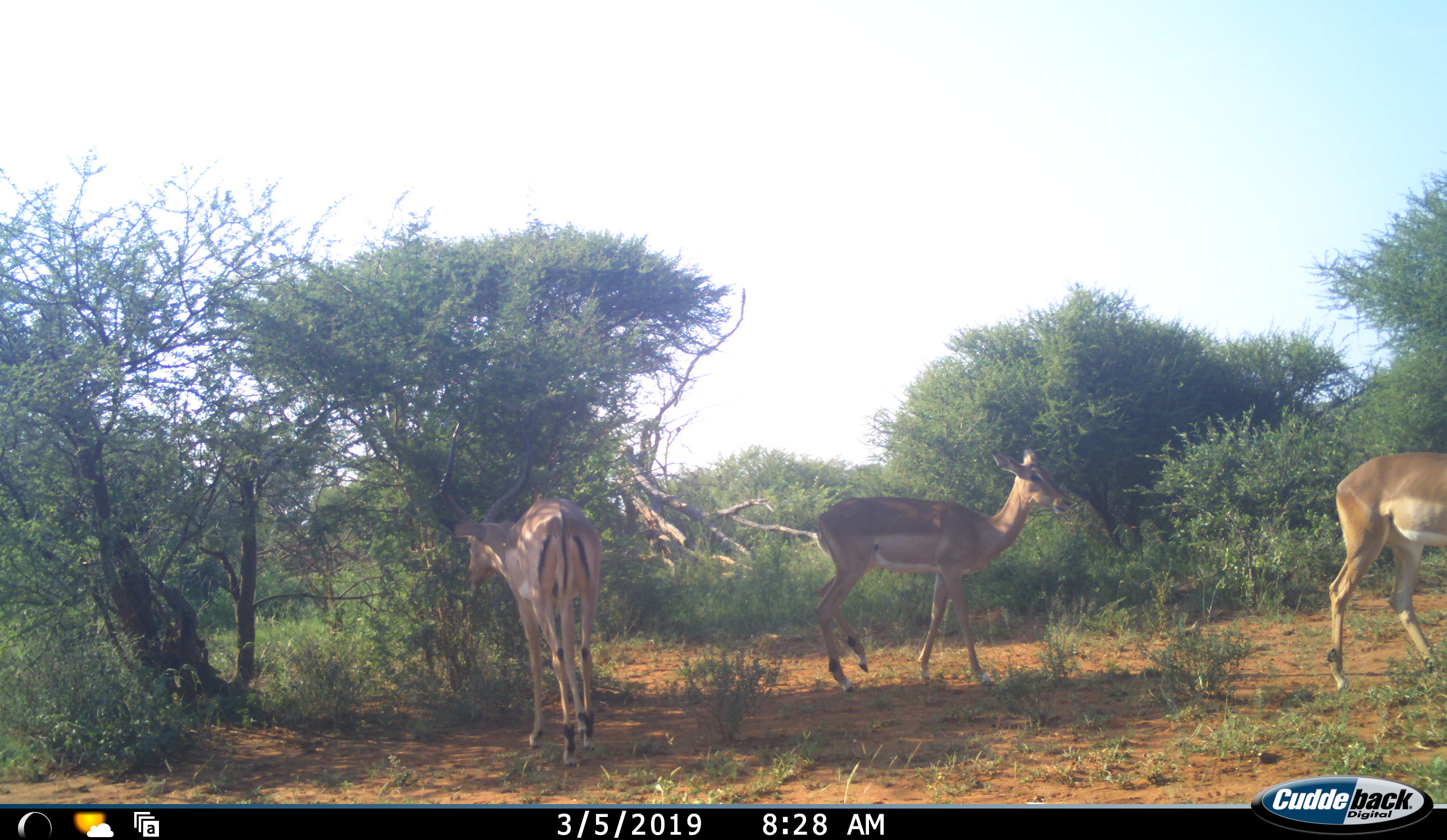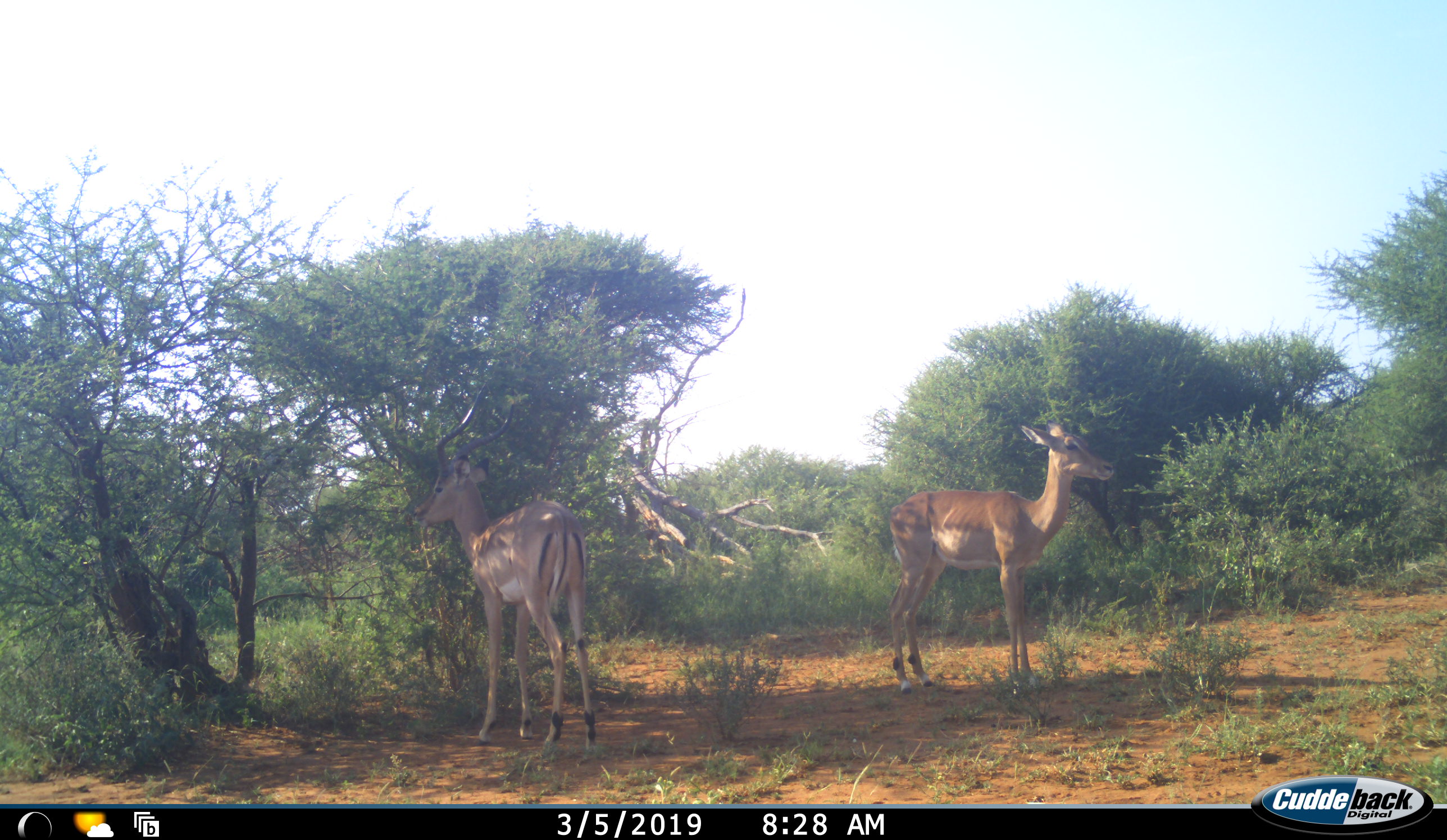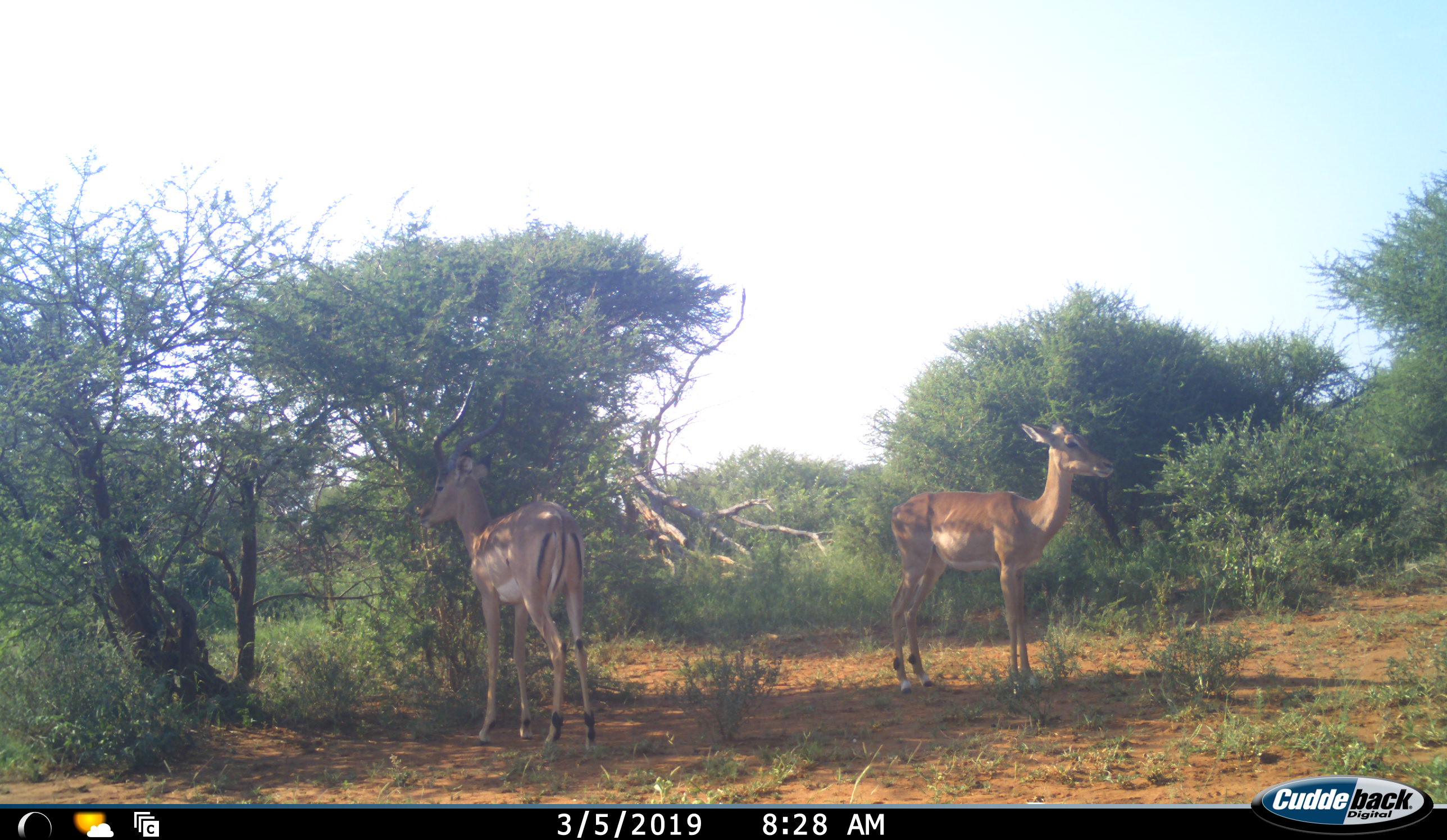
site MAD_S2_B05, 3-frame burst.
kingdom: Animalia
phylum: Chordata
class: Mammalia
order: Artiodactyla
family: Bovidae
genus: Aepyceros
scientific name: Aepyceros melampus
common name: impala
Impala (Aepyceros melampus), count 3. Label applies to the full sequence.